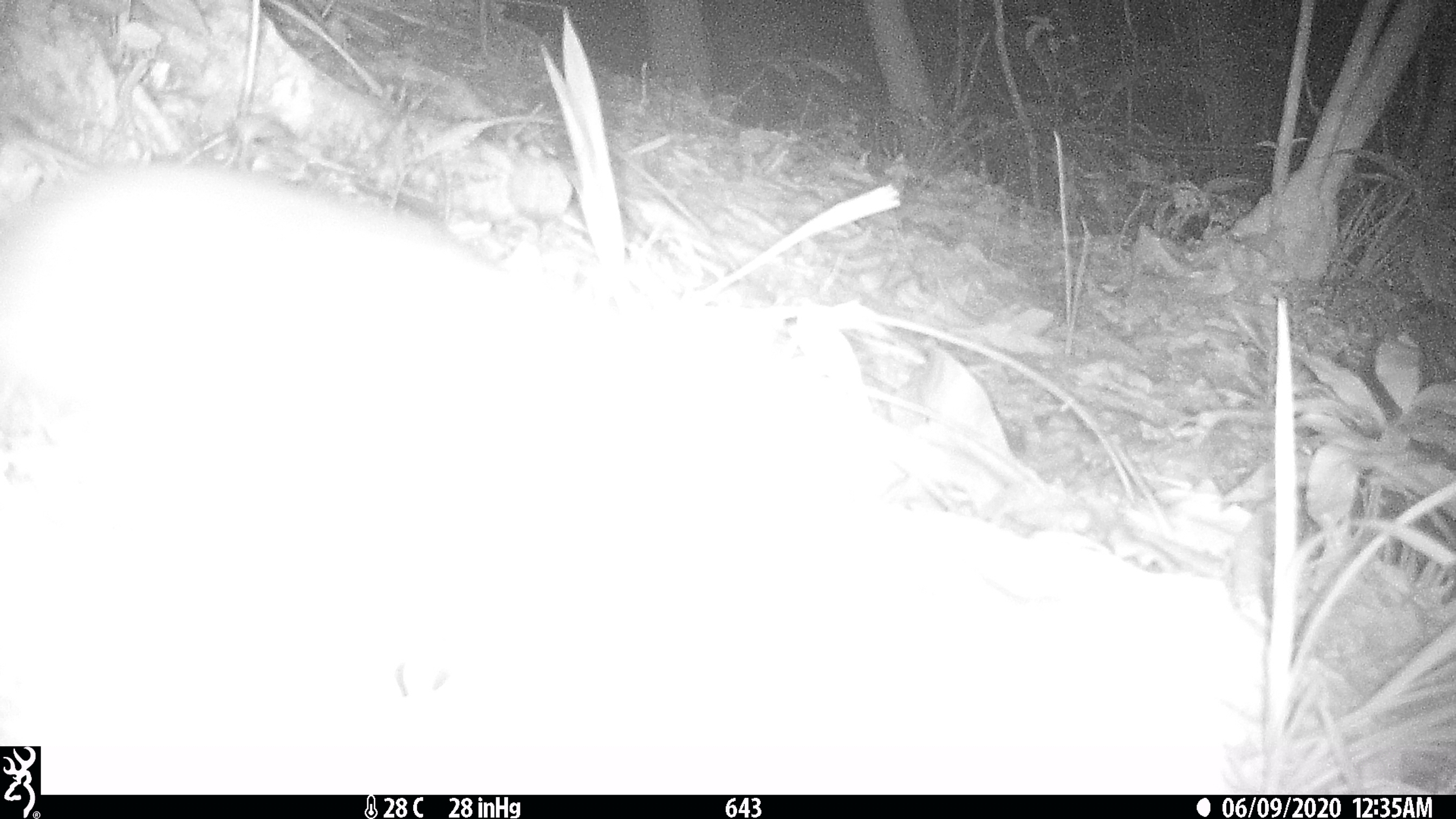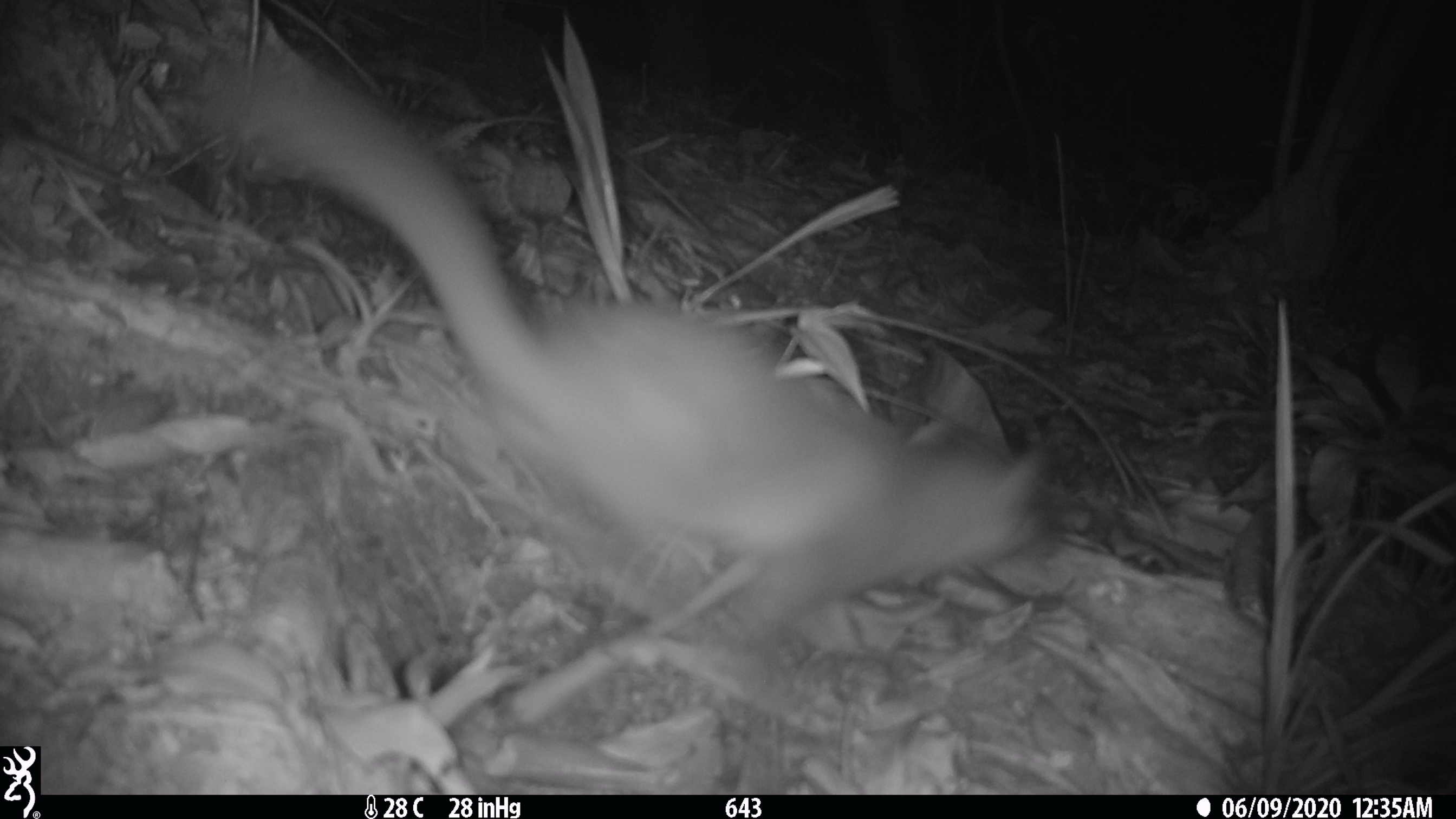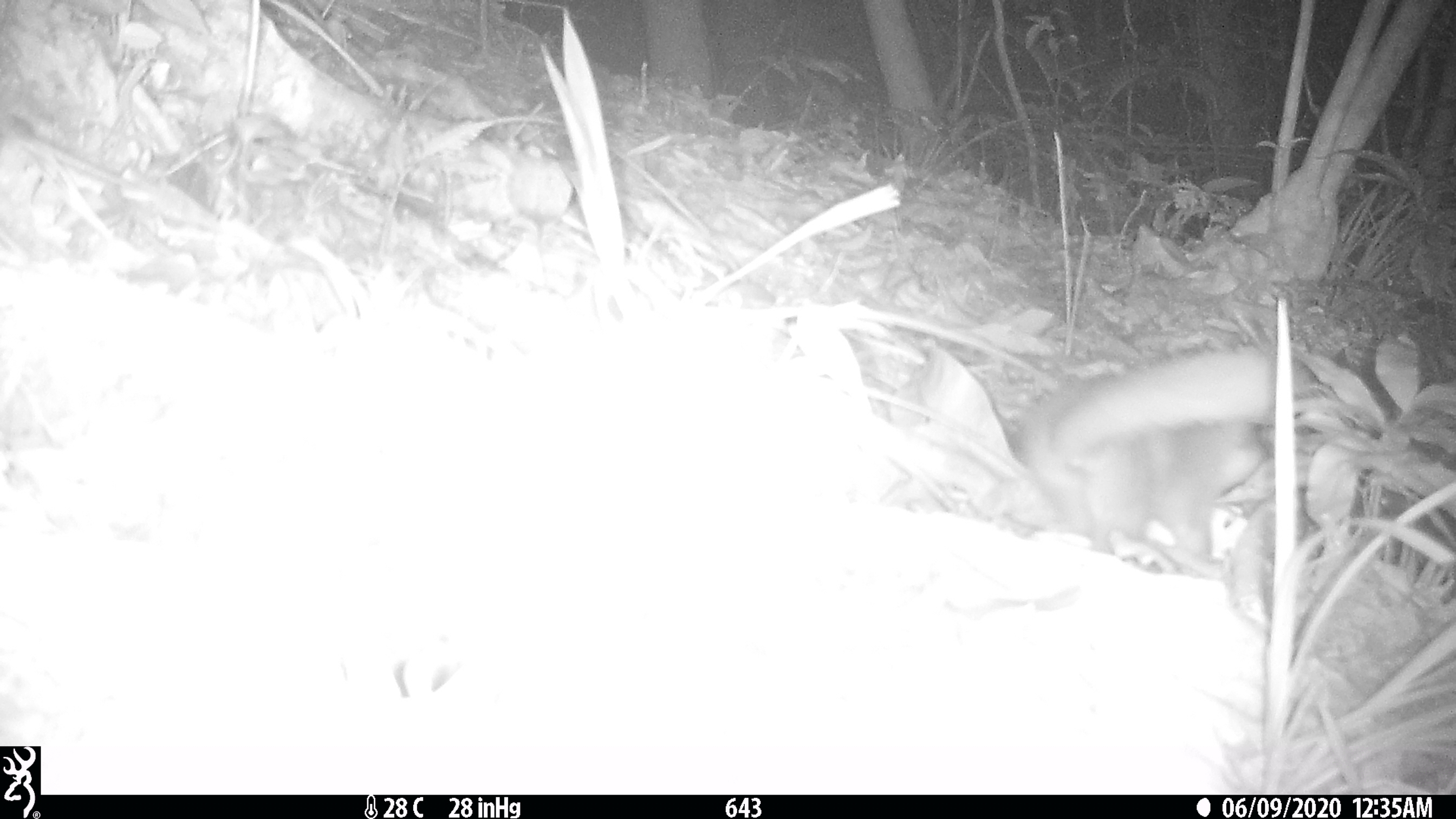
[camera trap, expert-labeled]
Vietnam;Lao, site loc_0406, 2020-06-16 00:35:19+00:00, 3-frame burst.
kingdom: Animalia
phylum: Chordata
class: Mammalia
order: Carnivora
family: Mustelidae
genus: Melogale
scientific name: Melogale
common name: ferret badger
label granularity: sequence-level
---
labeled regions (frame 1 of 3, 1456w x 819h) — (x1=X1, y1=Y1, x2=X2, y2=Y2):
ferret badger: (x1=0, y1=161, x2=1248, y2=795)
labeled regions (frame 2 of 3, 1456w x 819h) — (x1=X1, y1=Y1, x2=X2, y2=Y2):
ferret badger: (x1=203, y1=54, x2=1063, y2=652)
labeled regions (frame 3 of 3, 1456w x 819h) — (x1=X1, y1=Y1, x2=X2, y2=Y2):
ferret badger: (x1=1010, y1=345, x2=1286, y2=579)